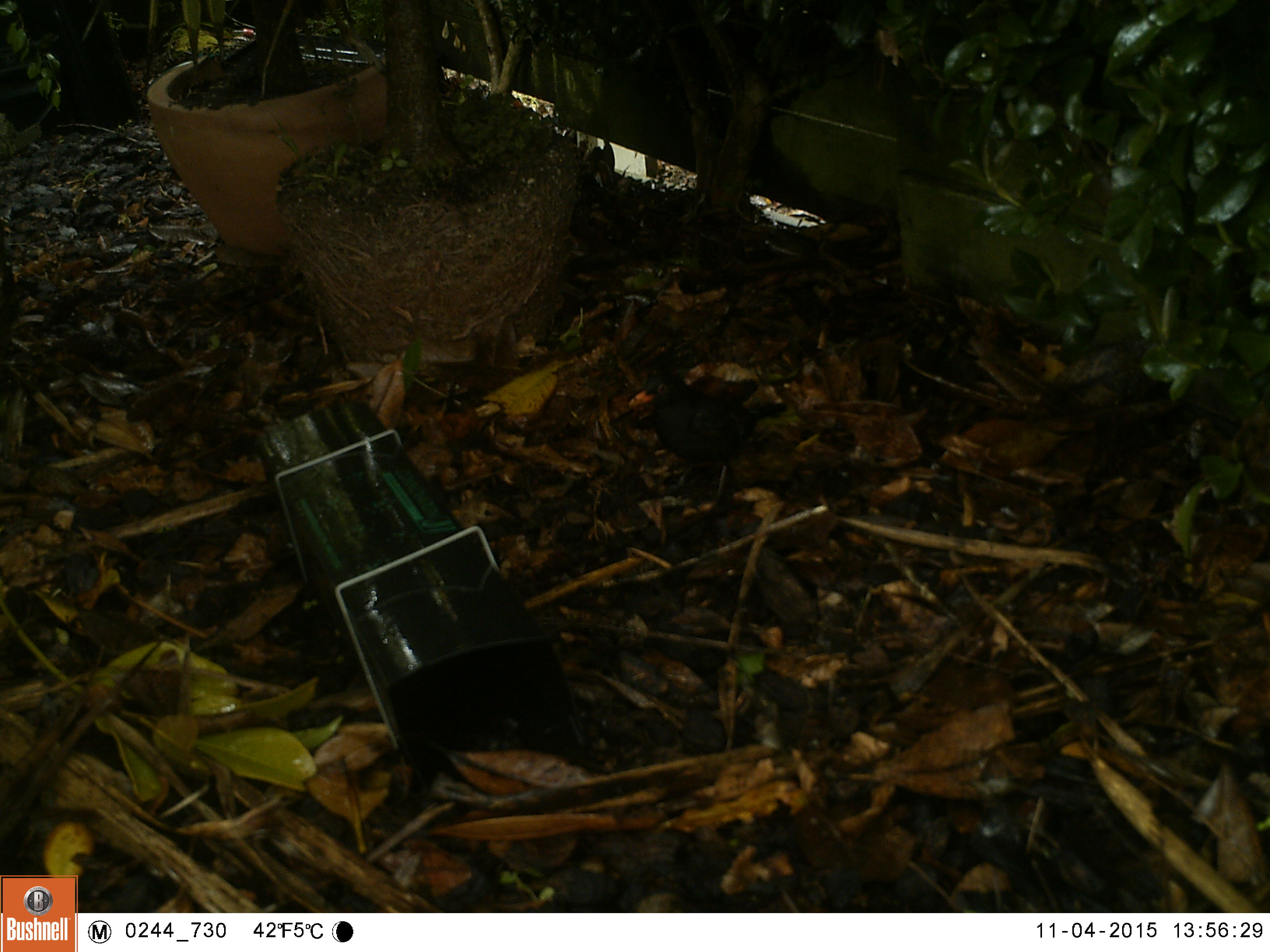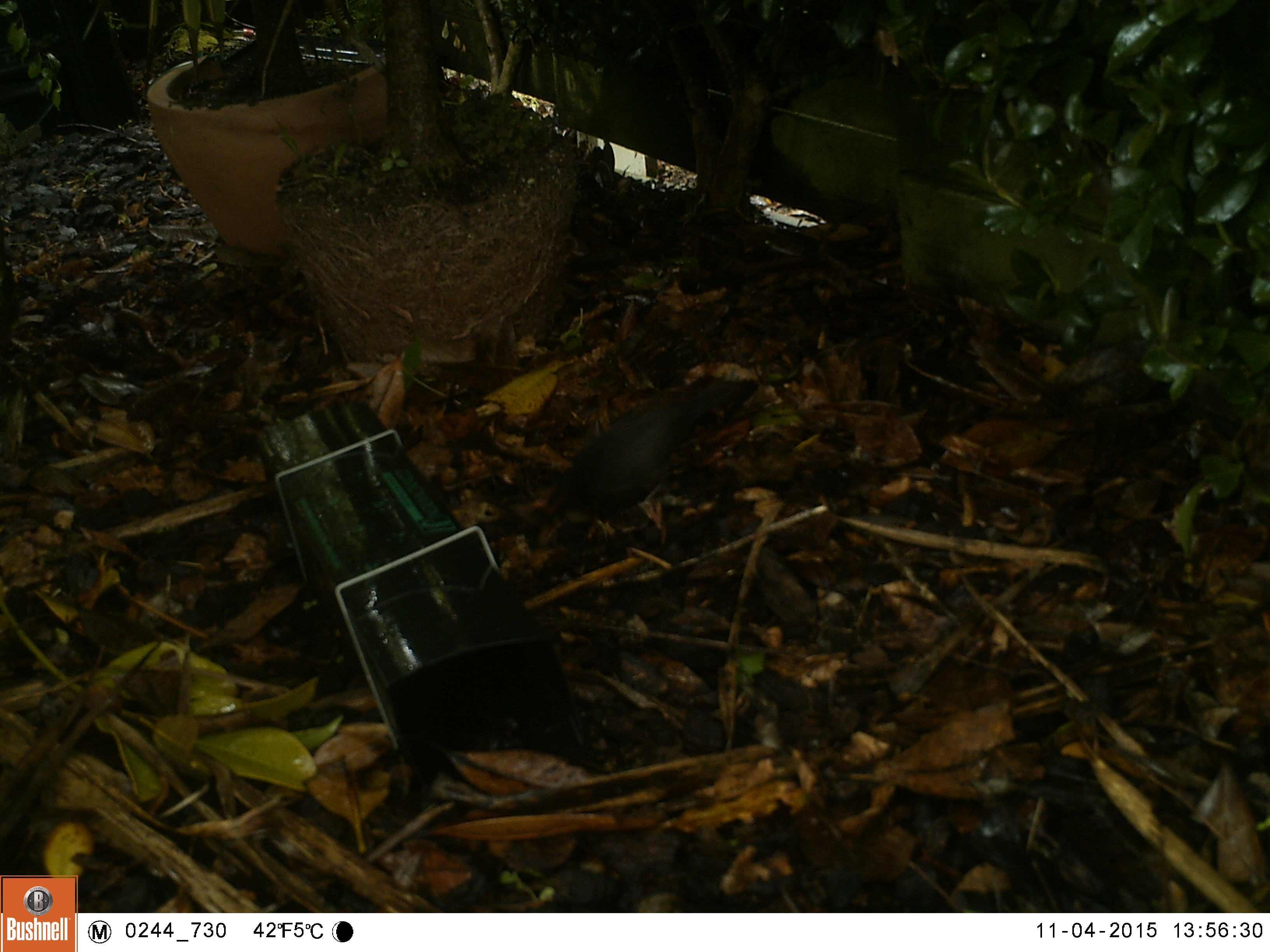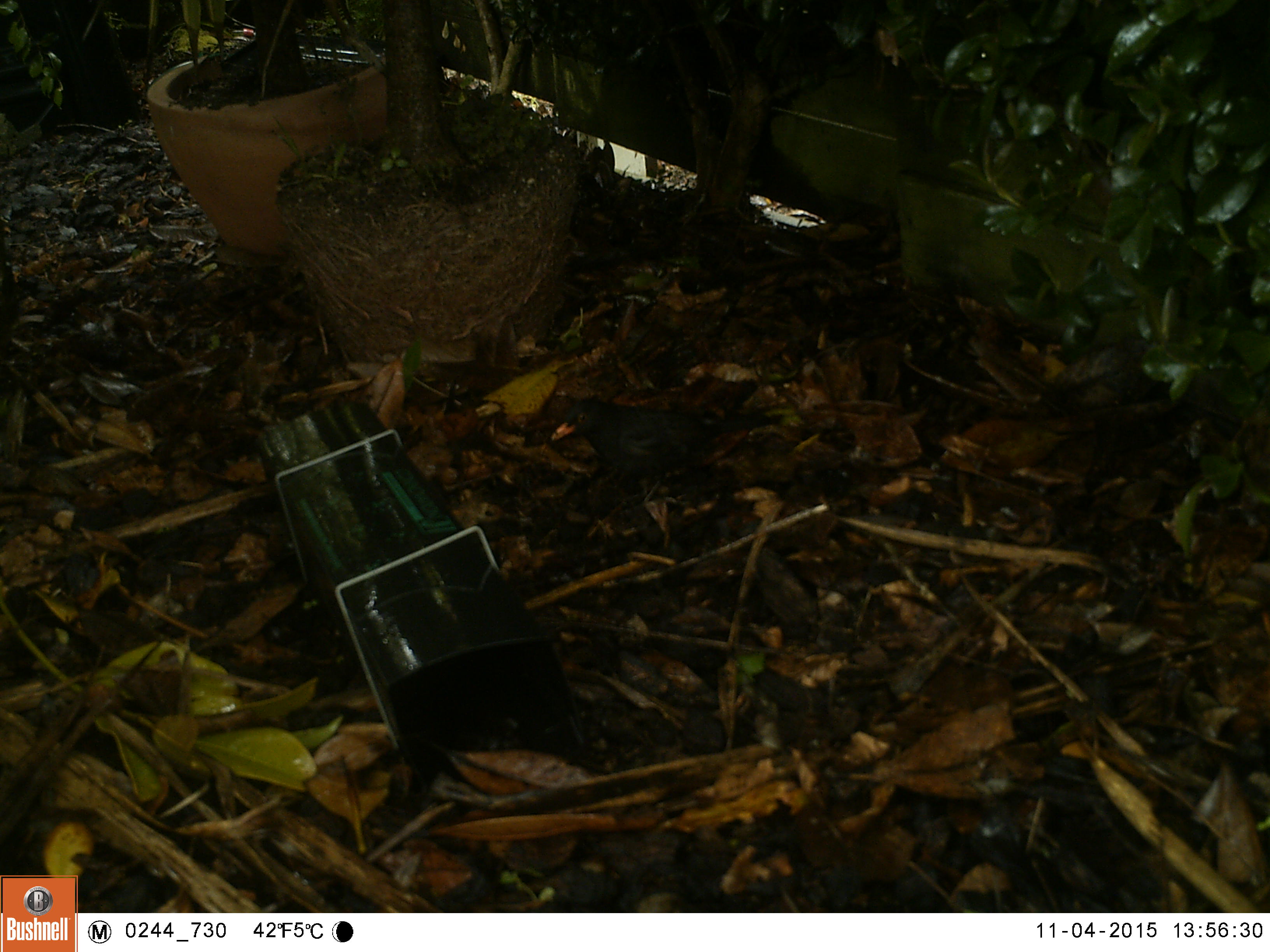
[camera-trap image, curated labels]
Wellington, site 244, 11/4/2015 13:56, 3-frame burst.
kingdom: Animalia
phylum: Chordata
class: Aves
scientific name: Aves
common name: bird